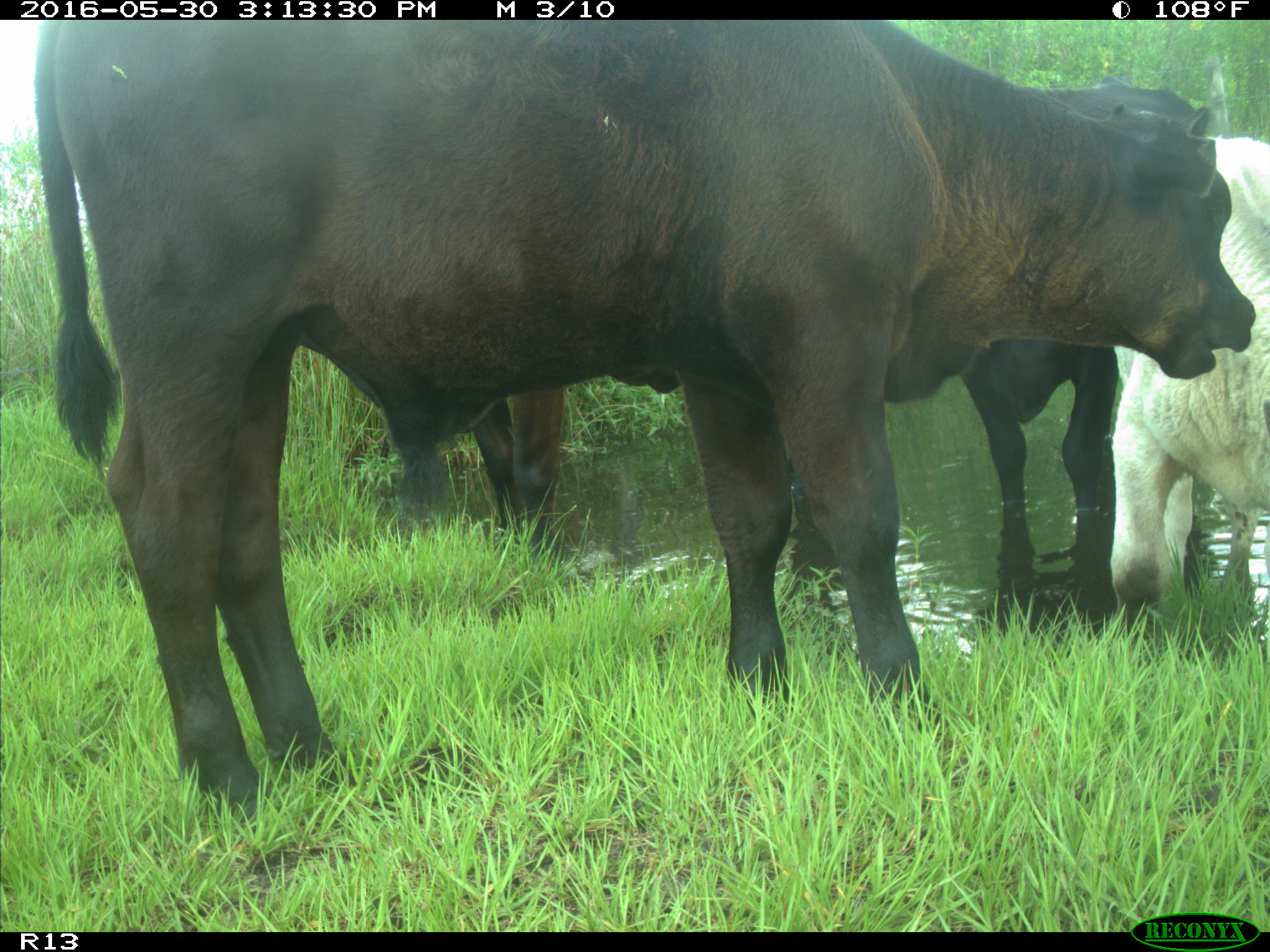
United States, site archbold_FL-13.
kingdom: Animalia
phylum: Chordata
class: Mammalia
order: Artiodactyla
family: Bovidae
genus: Bos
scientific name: Bos taurus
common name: domestic cow